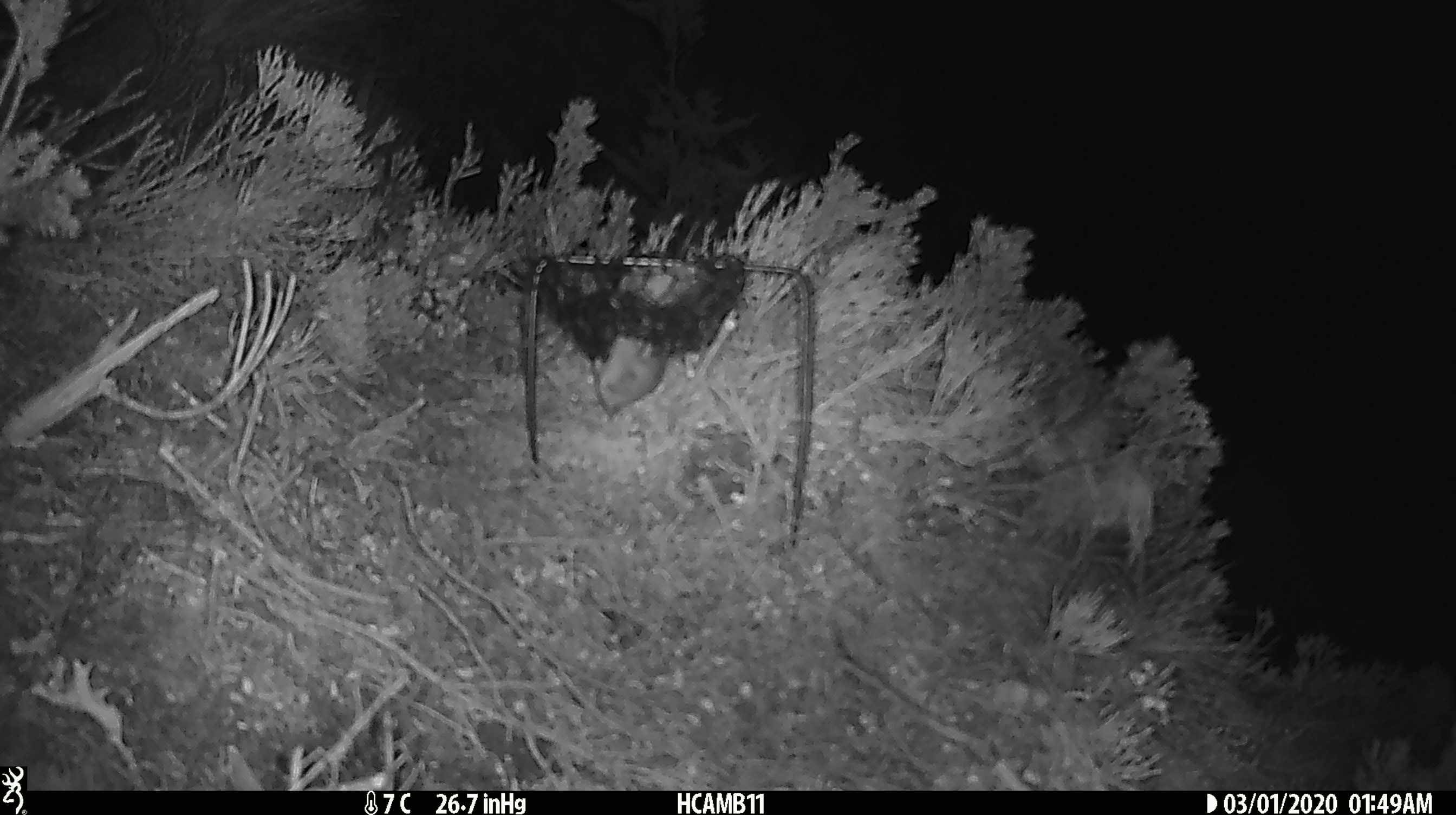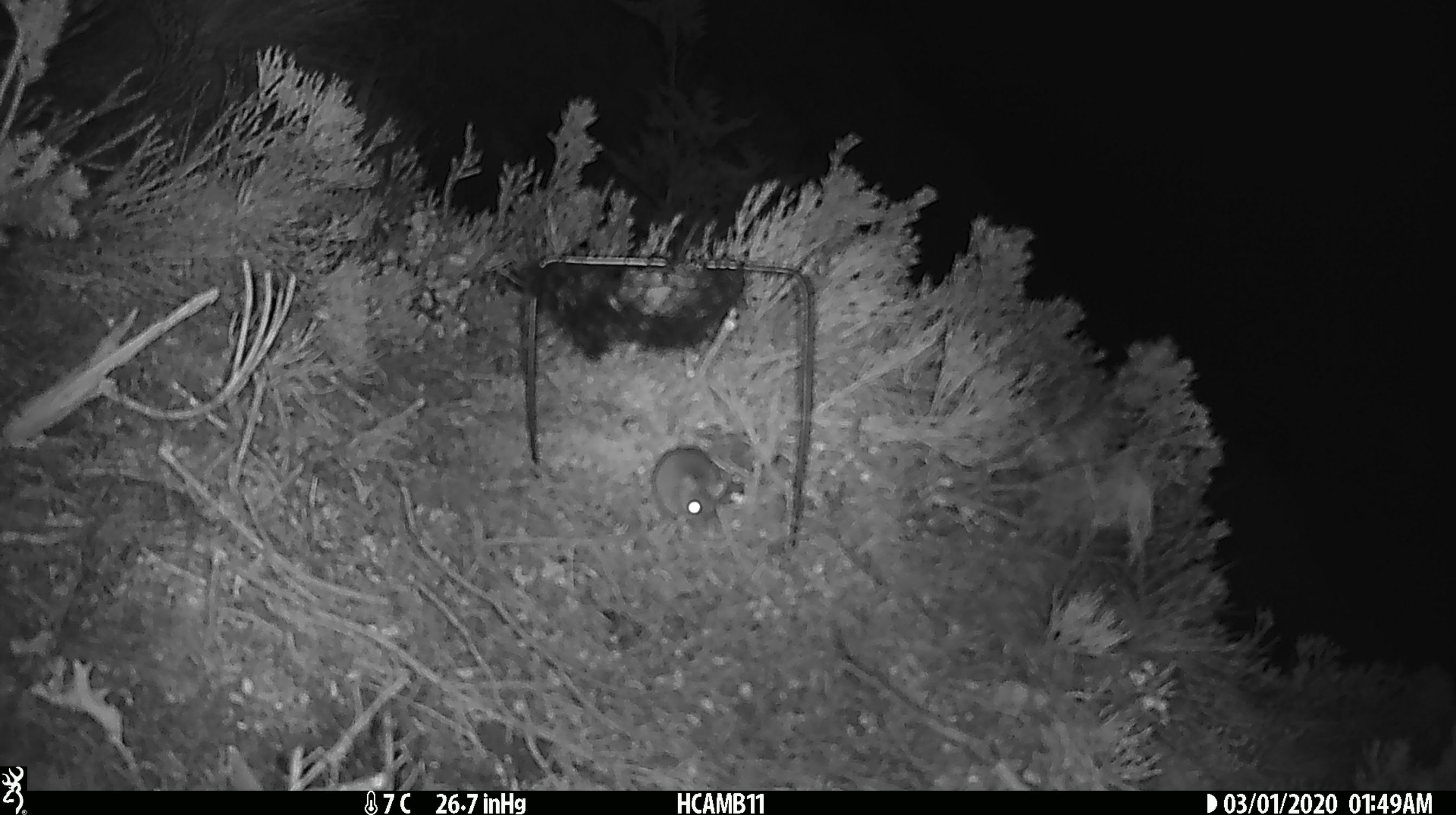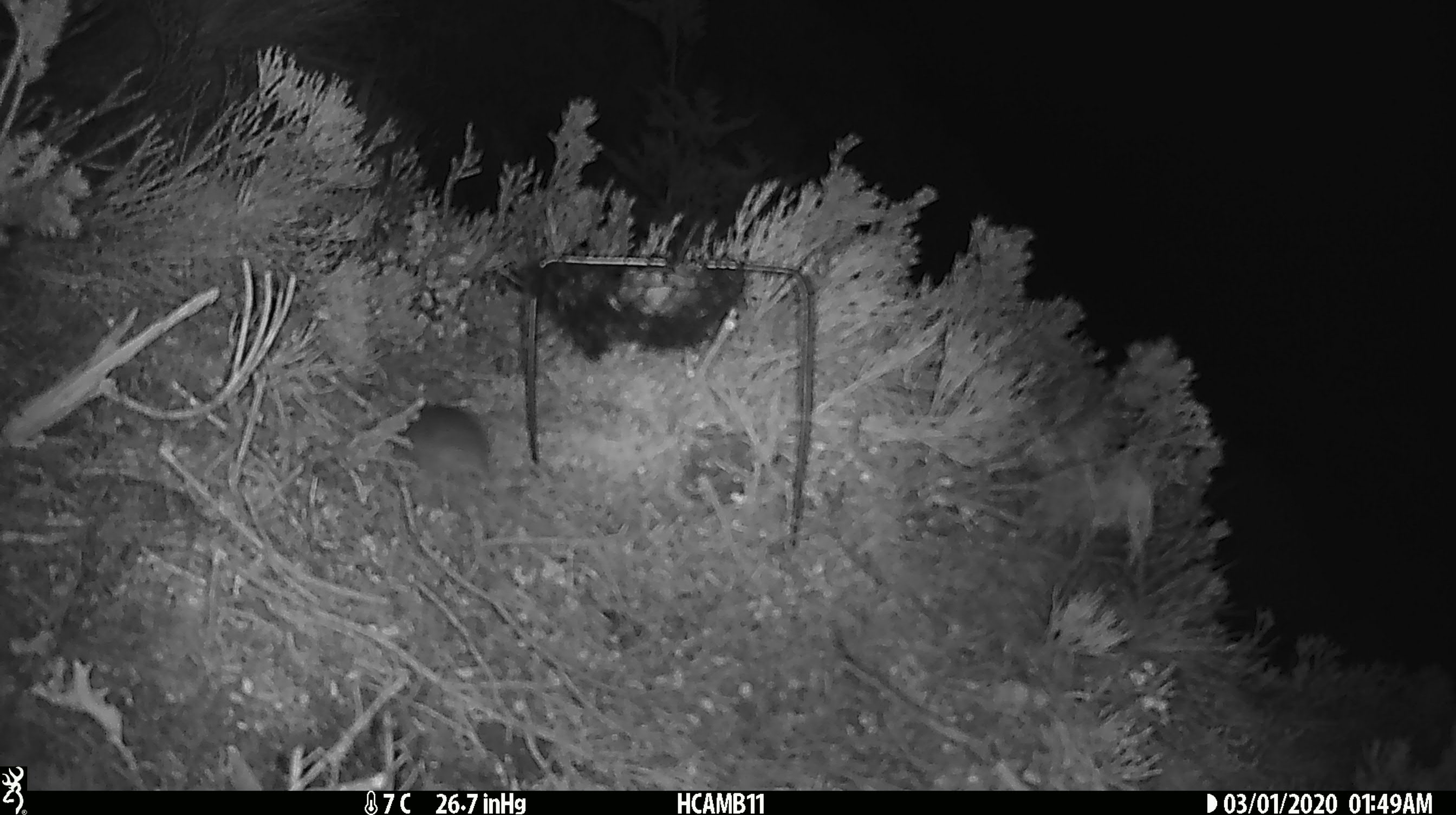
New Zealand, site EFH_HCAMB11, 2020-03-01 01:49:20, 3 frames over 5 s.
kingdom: Animalia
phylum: Chordata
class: Mammalia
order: Rodentia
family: Muridae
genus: Mus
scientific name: Mus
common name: mouse